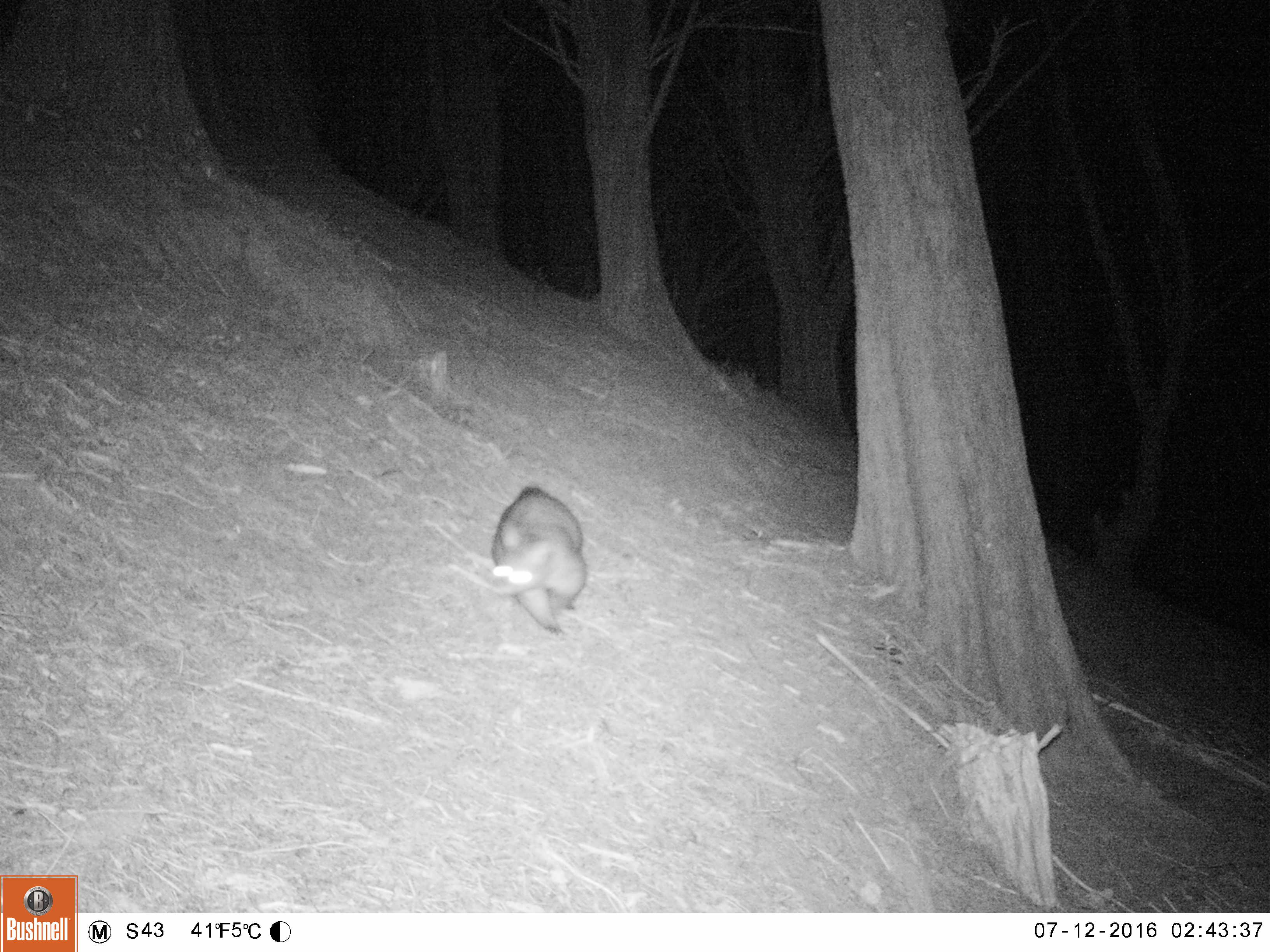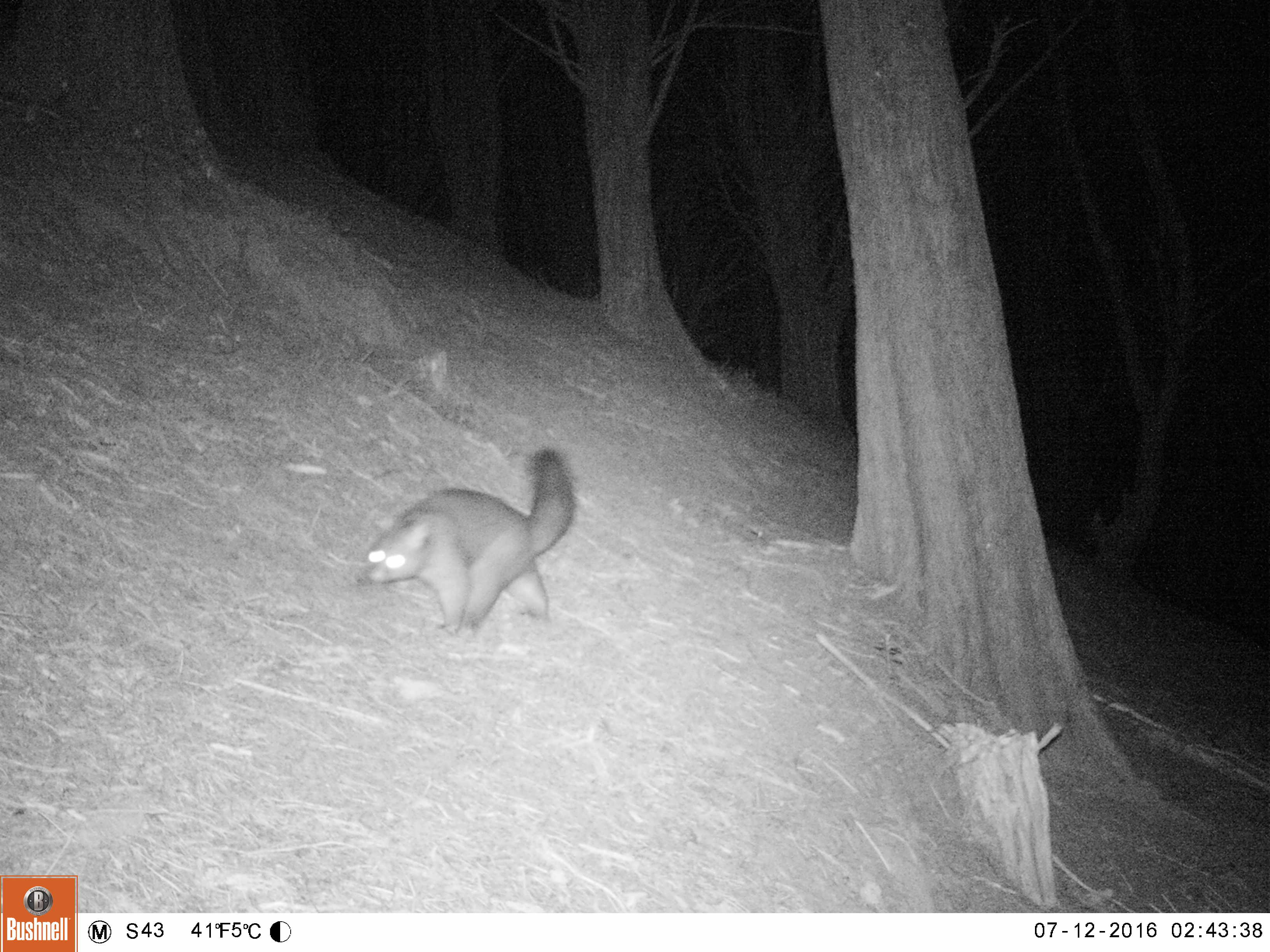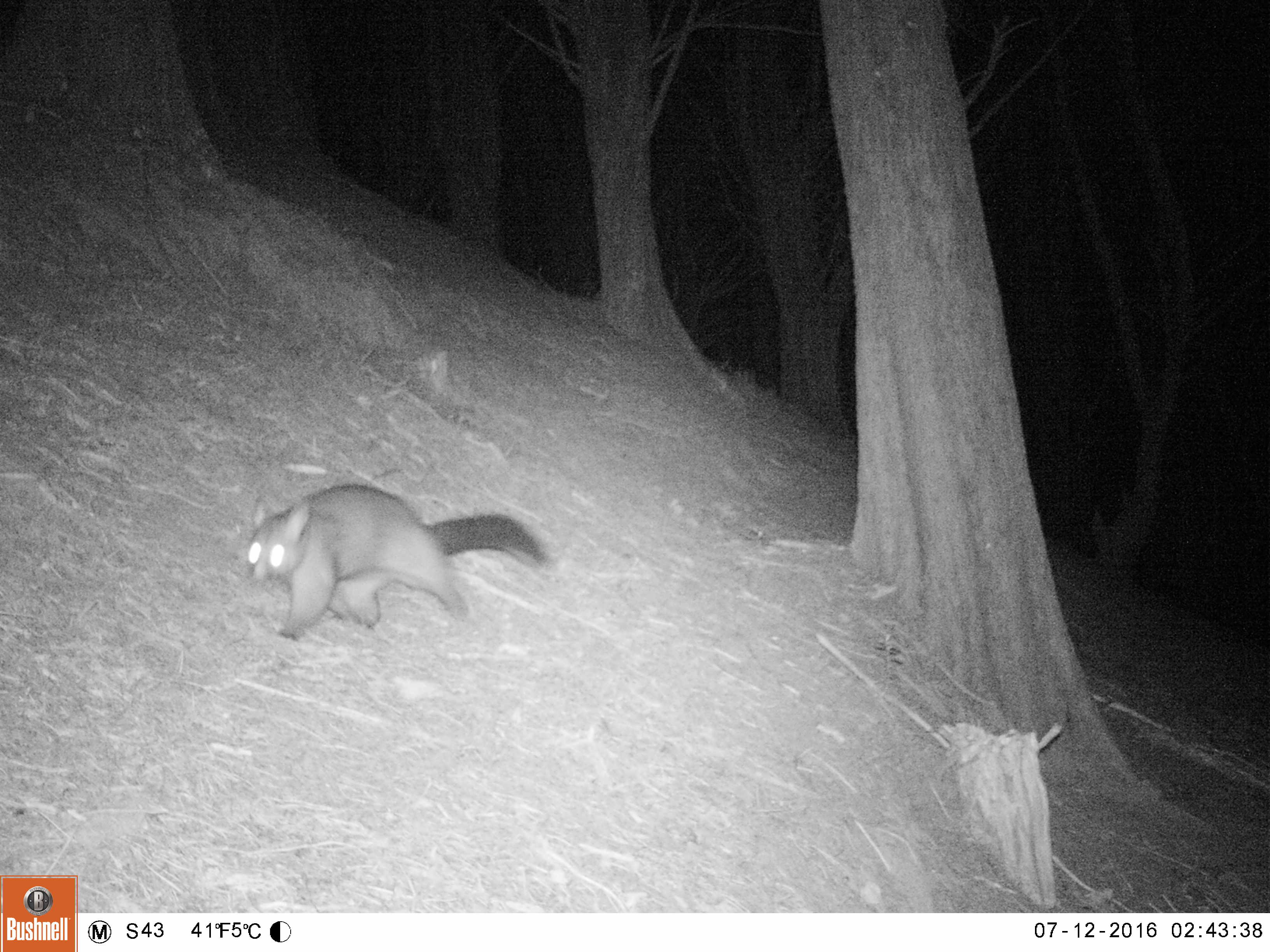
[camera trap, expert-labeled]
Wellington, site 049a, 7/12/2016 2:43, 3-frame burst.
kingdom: Animalia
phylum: Chordata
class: Mammalia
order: Didelphimorphia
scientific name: Didelphimorphia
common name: possum